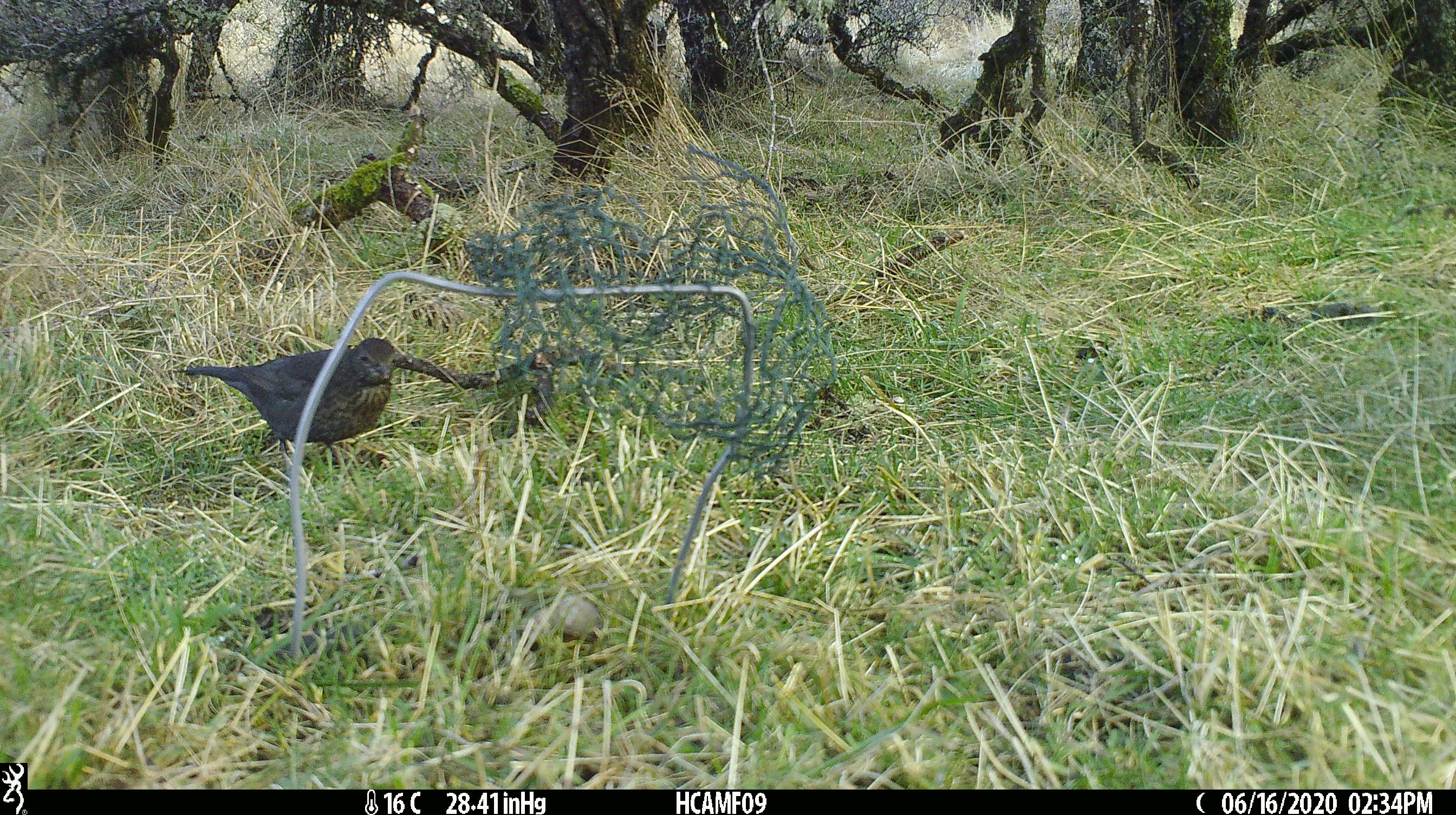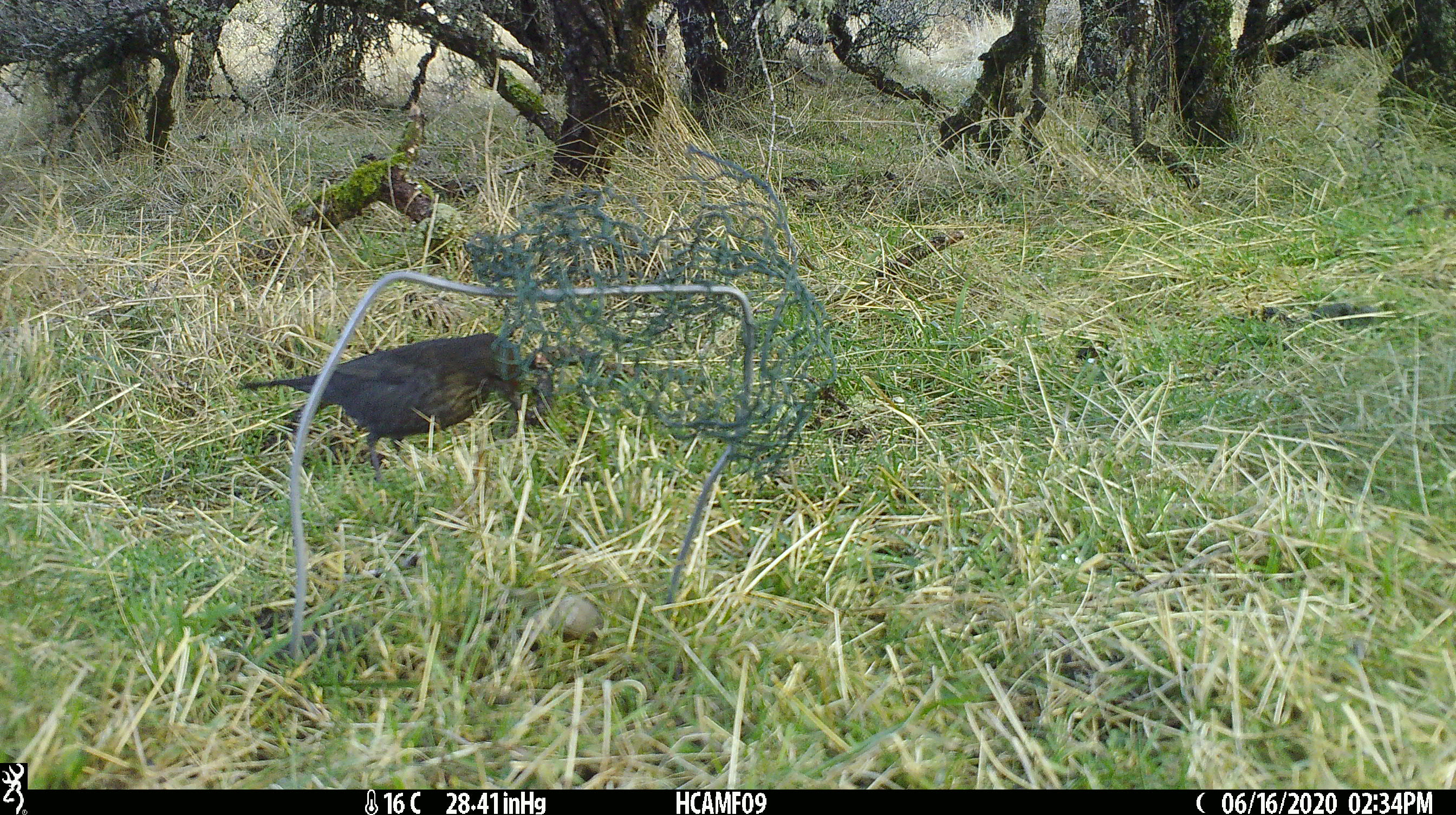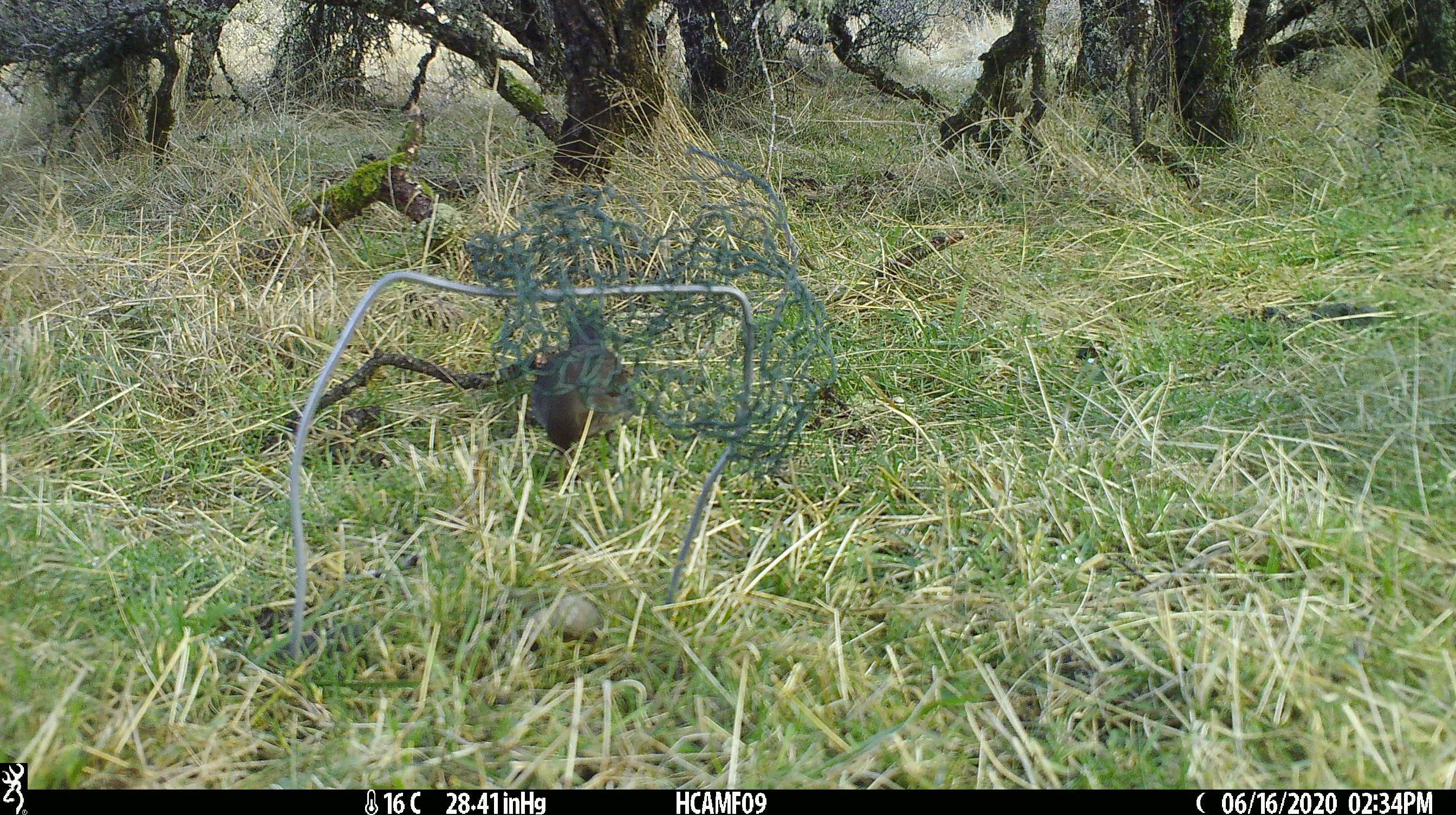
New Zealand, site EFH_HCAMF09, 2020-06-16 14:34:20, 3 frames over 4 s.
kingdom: Animalia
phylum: Chordata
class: Aves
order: Passeriformes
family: Turdidae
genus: Turdus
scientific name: Turdus philomelos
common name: song thrush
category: thrush